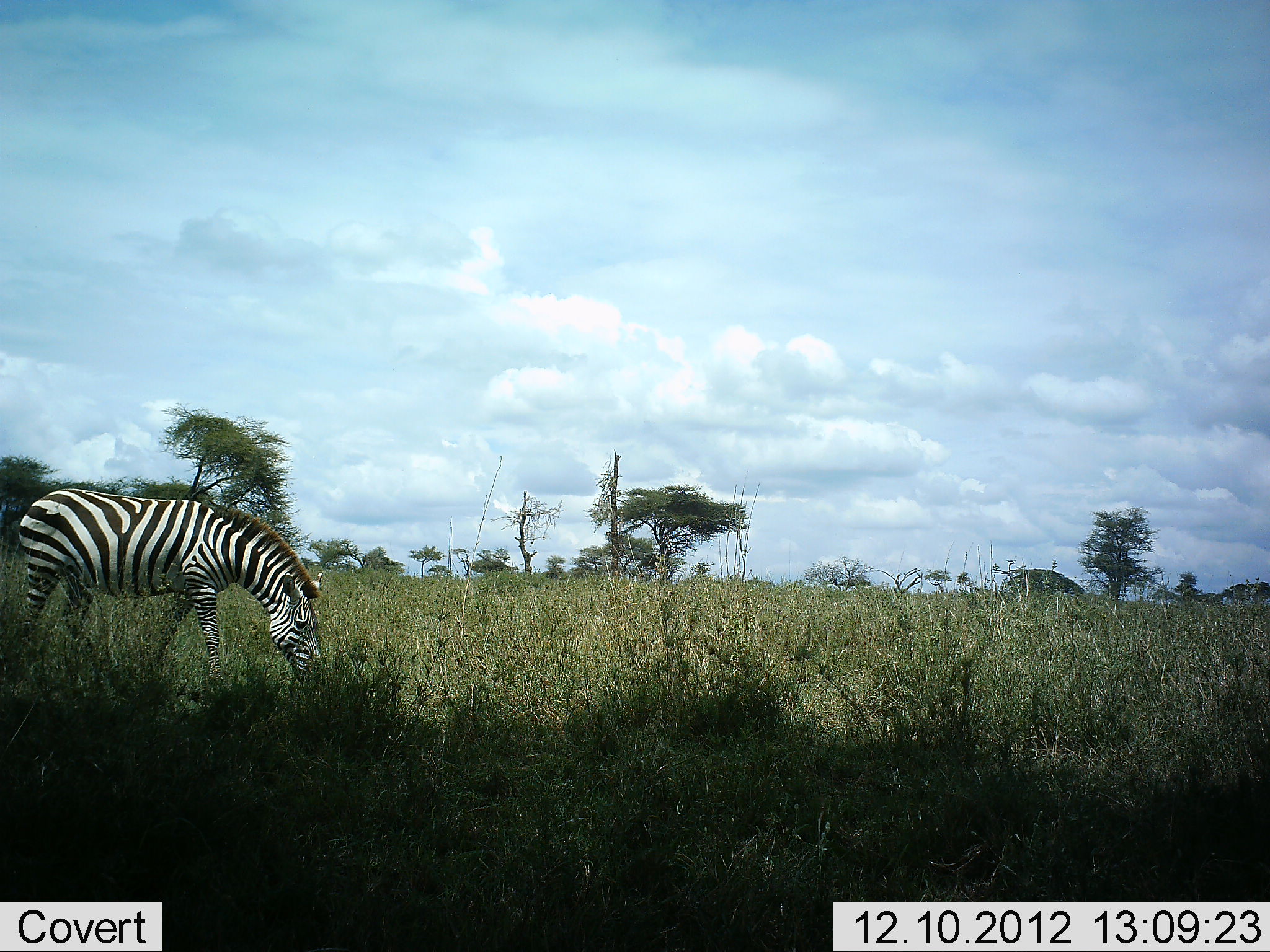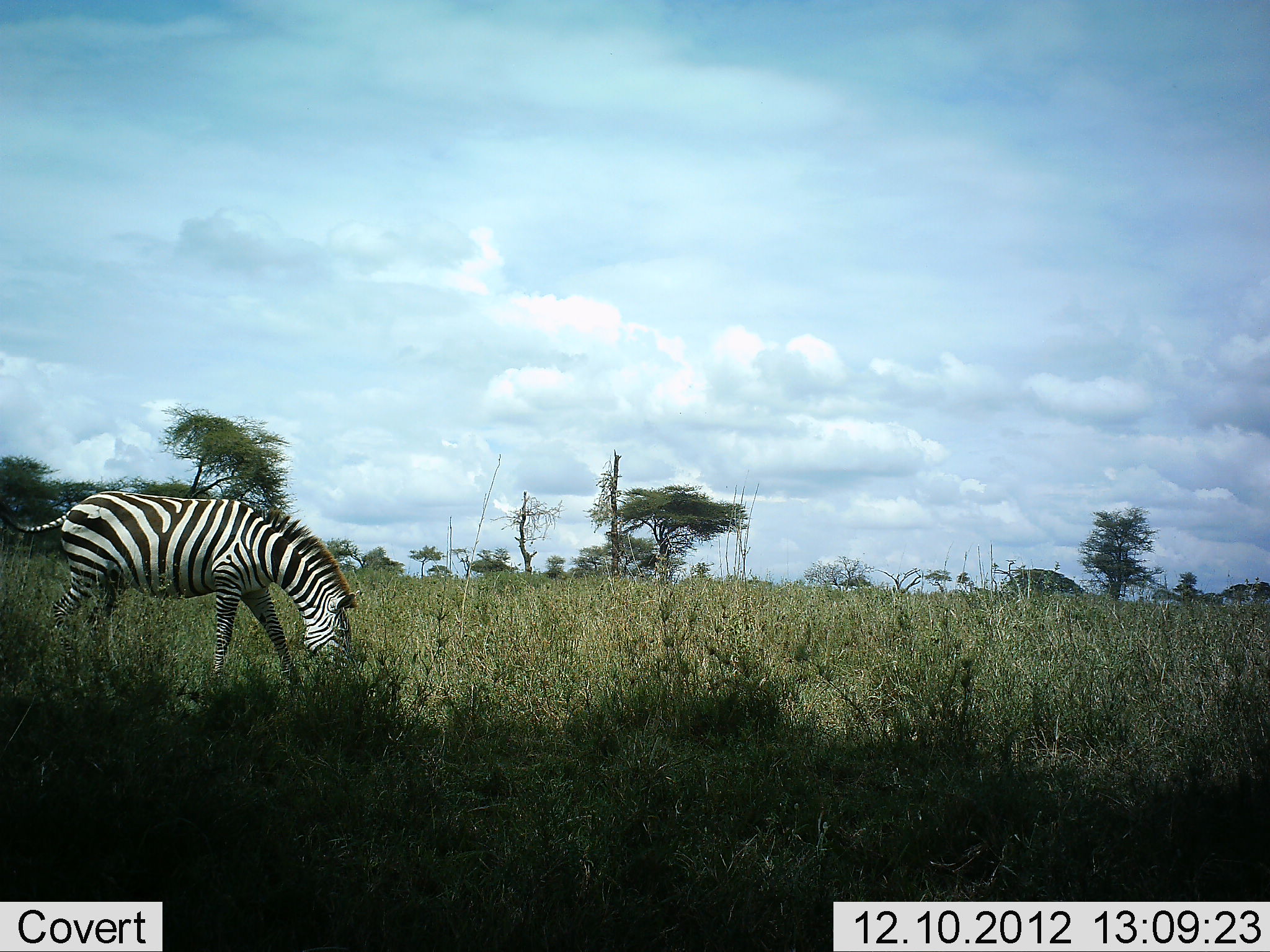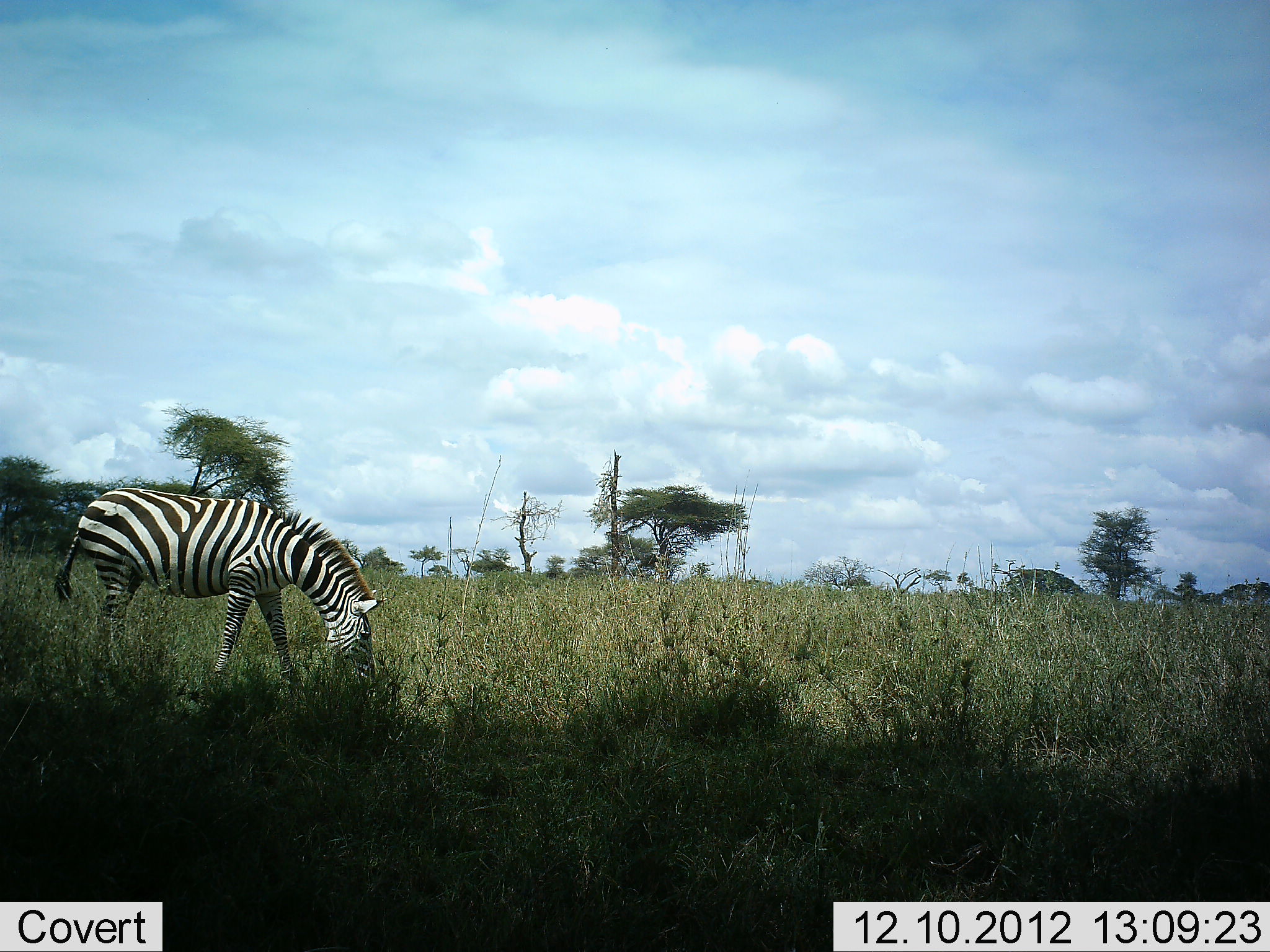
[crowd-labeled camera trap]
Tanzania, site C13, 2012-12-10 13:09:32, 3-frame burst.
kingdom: Animalia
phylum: Chordata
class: Mammalia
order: Perissodactyla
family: Equidae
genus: Equus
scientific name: Equus quagga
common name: plains zebra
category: zebra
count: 1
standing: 10%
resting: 0%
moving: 40%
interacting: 0%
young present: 0%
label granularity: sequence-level